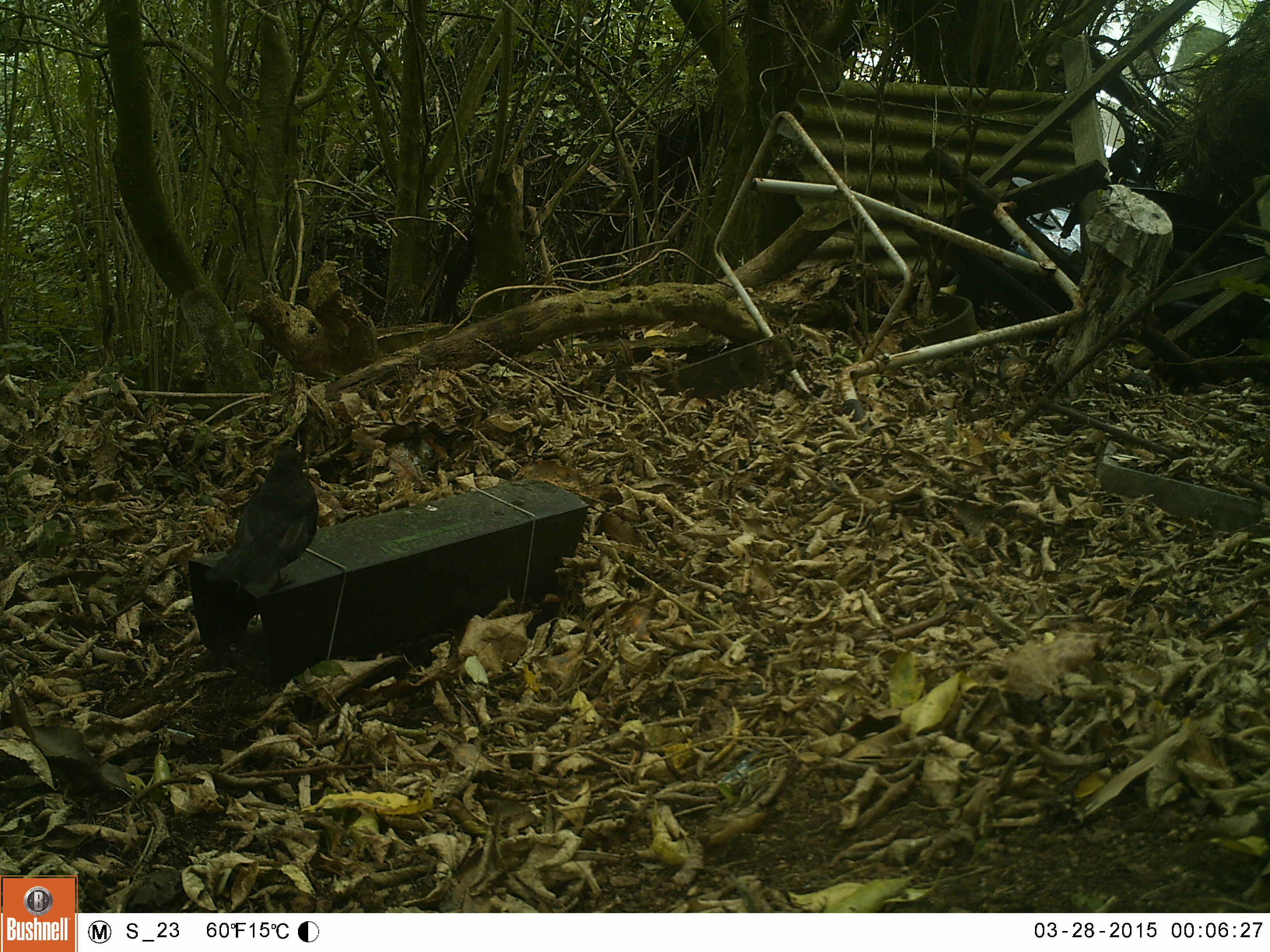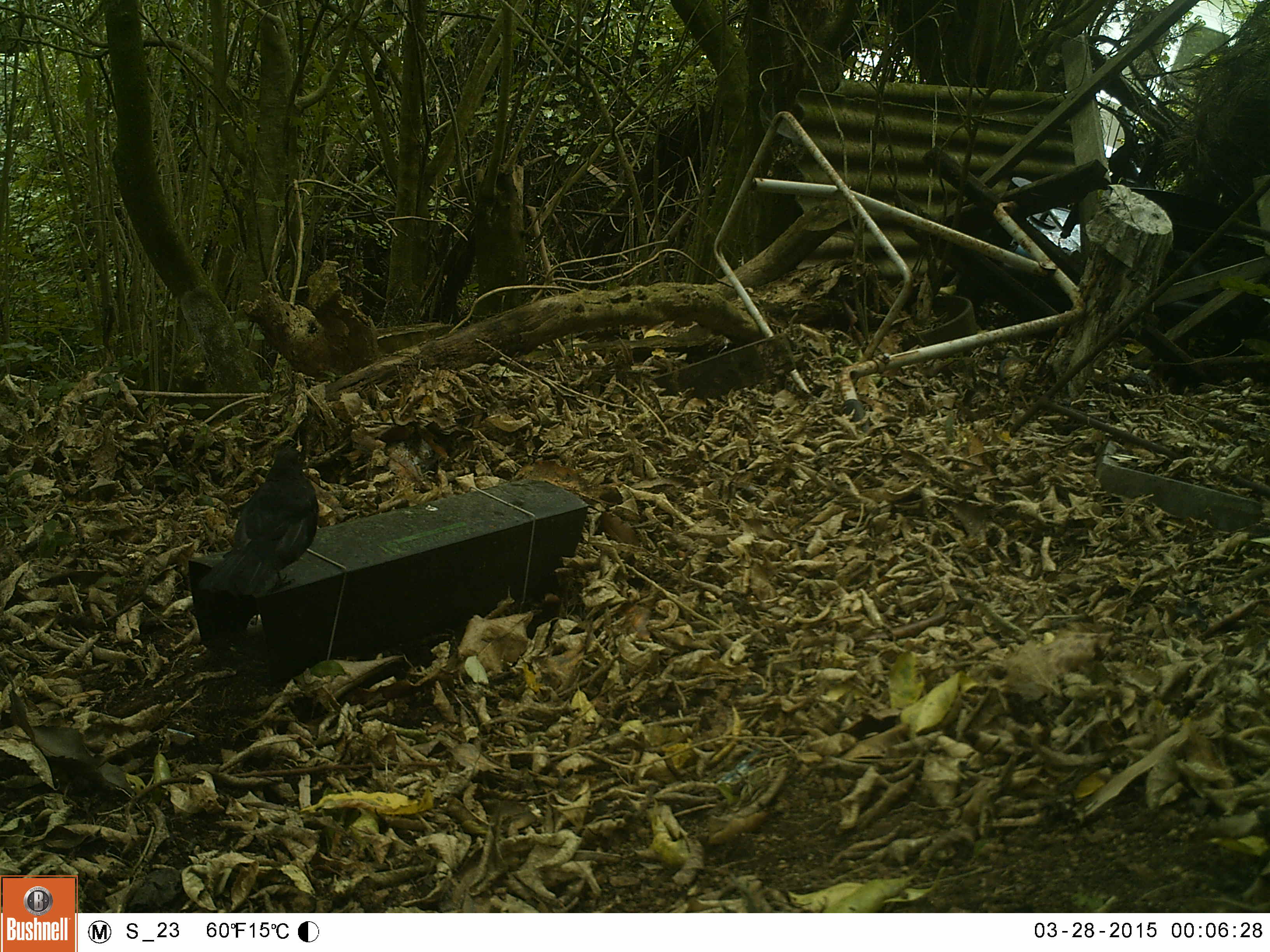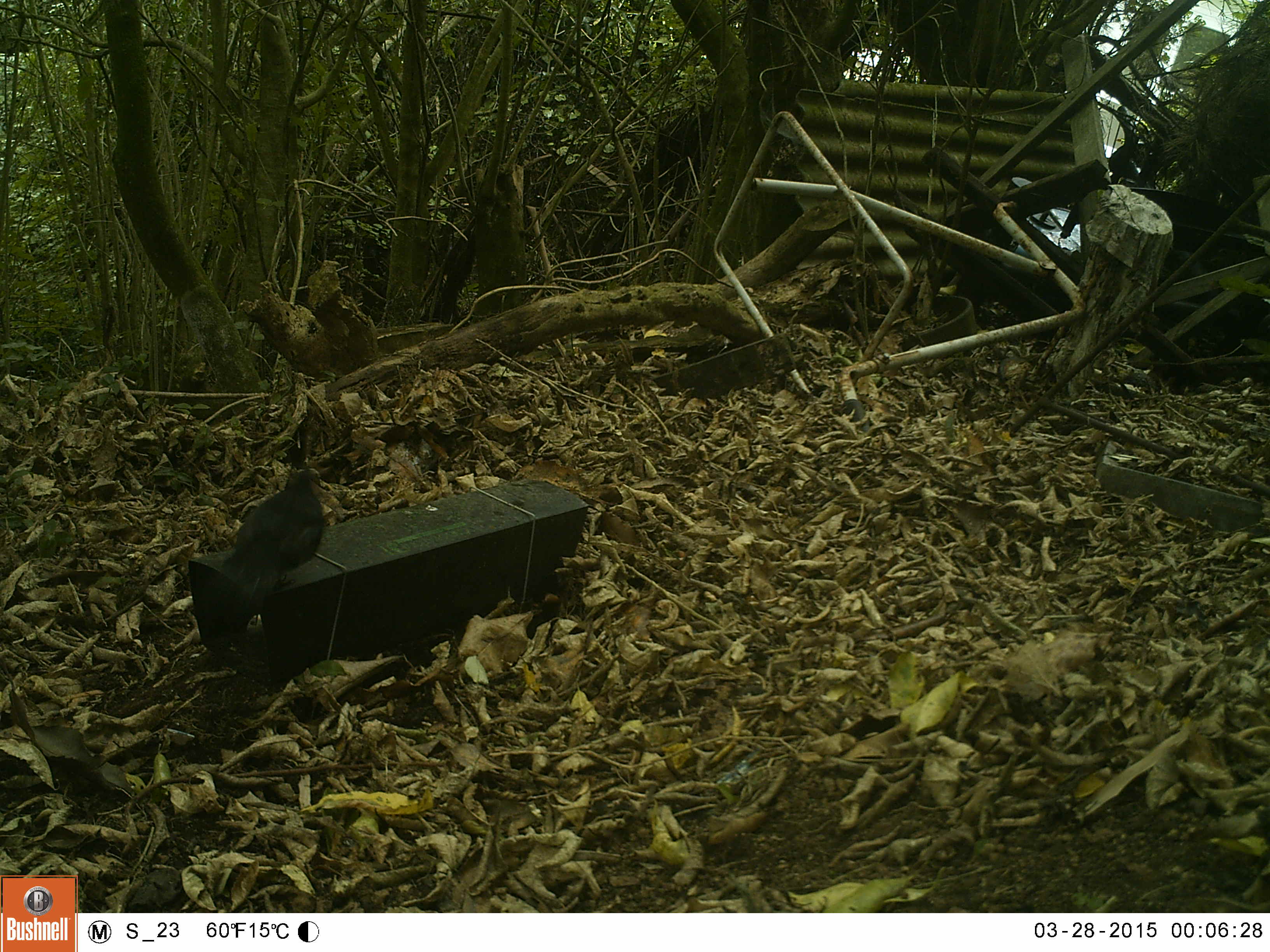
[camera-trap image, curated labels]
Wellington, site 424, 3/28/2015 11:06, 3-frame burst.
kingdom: Animalia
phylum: Chordata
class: Aves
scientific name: Aves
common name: bird